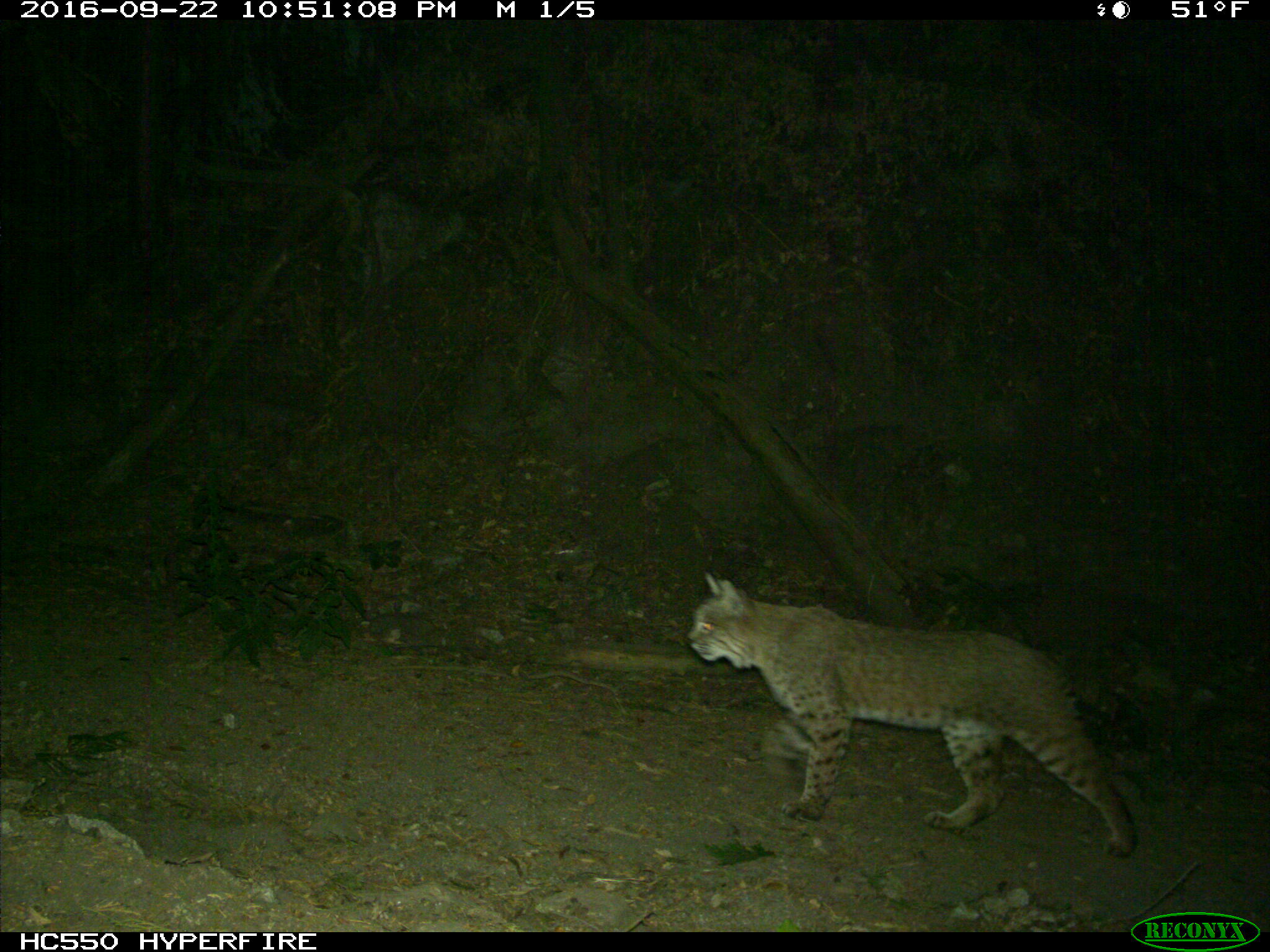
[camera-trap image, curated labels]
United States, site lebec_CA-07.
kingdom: Animalia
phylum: Chordata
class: Mammalia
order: Carnivora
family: Felidae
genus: Lynx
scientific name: Lynx rufus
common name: bobcat